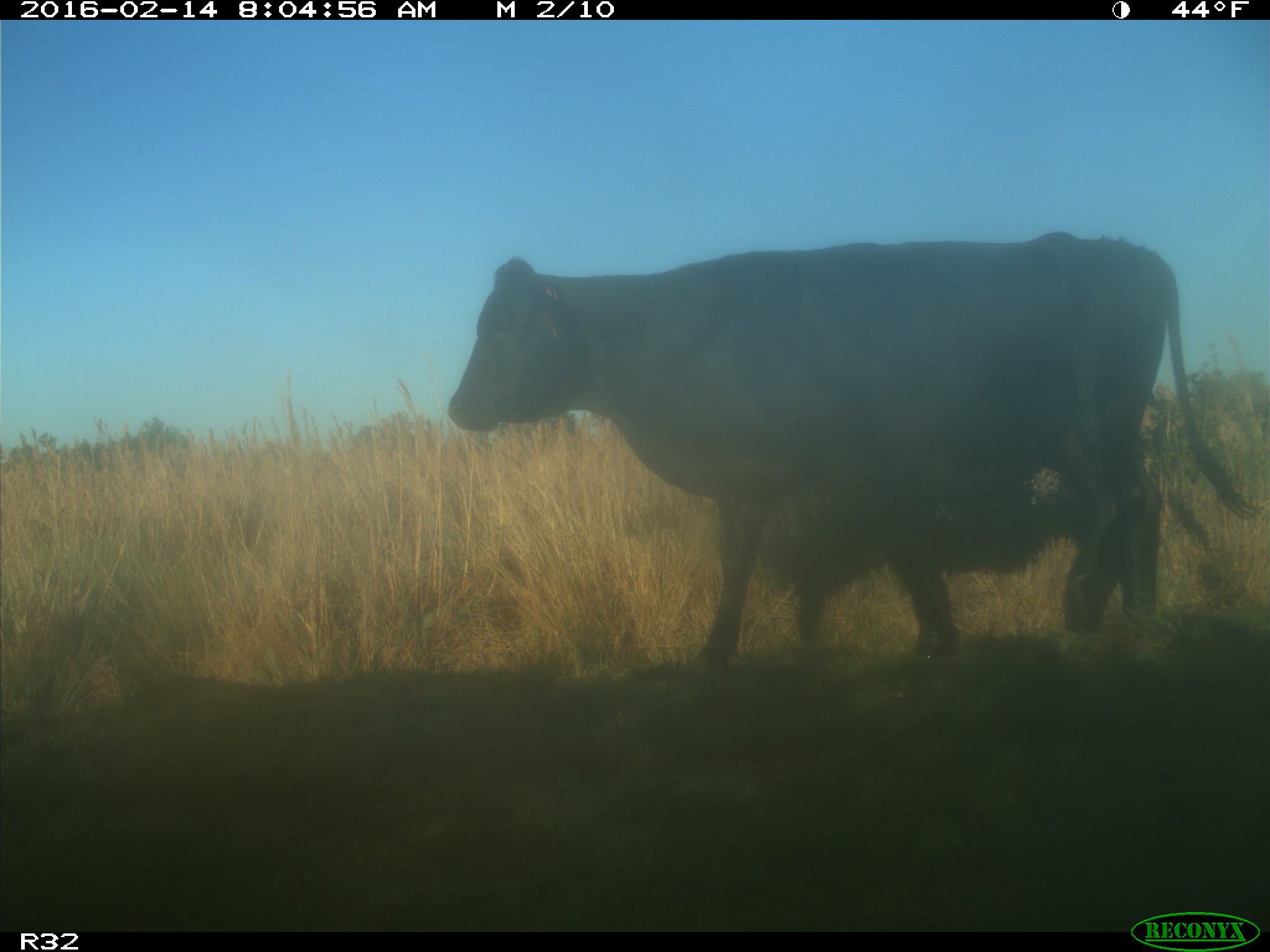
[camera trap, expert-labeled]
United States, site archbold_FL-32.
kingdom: Animalia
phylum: Chordata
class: Mammalia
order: Artiodactyla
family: Bovidae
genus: Bos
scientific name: Bos taurus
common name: domestic cow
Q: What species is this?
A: Bos taurus (domestic cow).